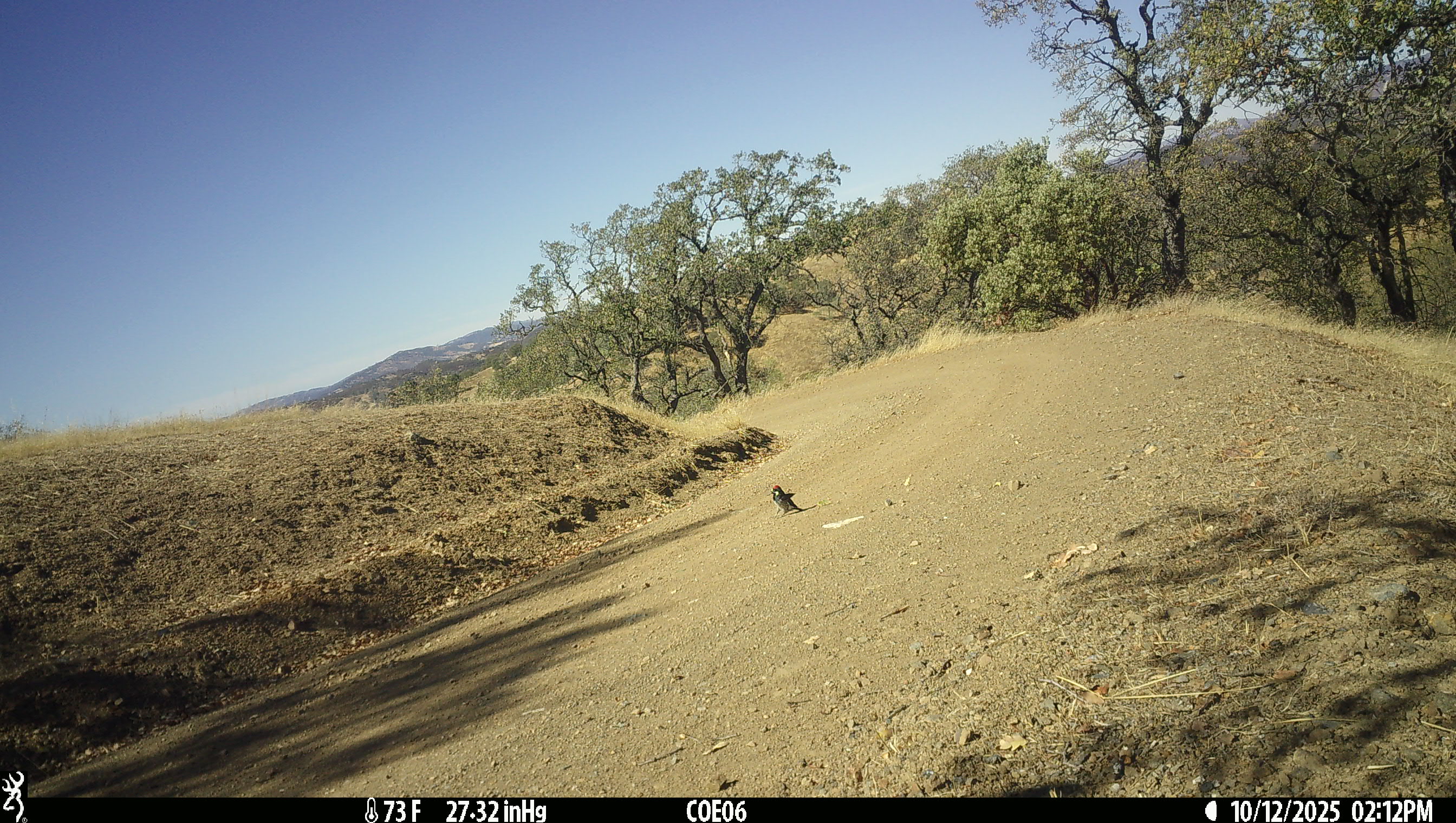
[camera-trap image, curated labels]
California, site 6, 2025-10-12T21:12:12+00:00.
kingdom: Animalia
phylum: Chordata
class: Aves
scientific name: Aves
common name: bird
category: unknown bird